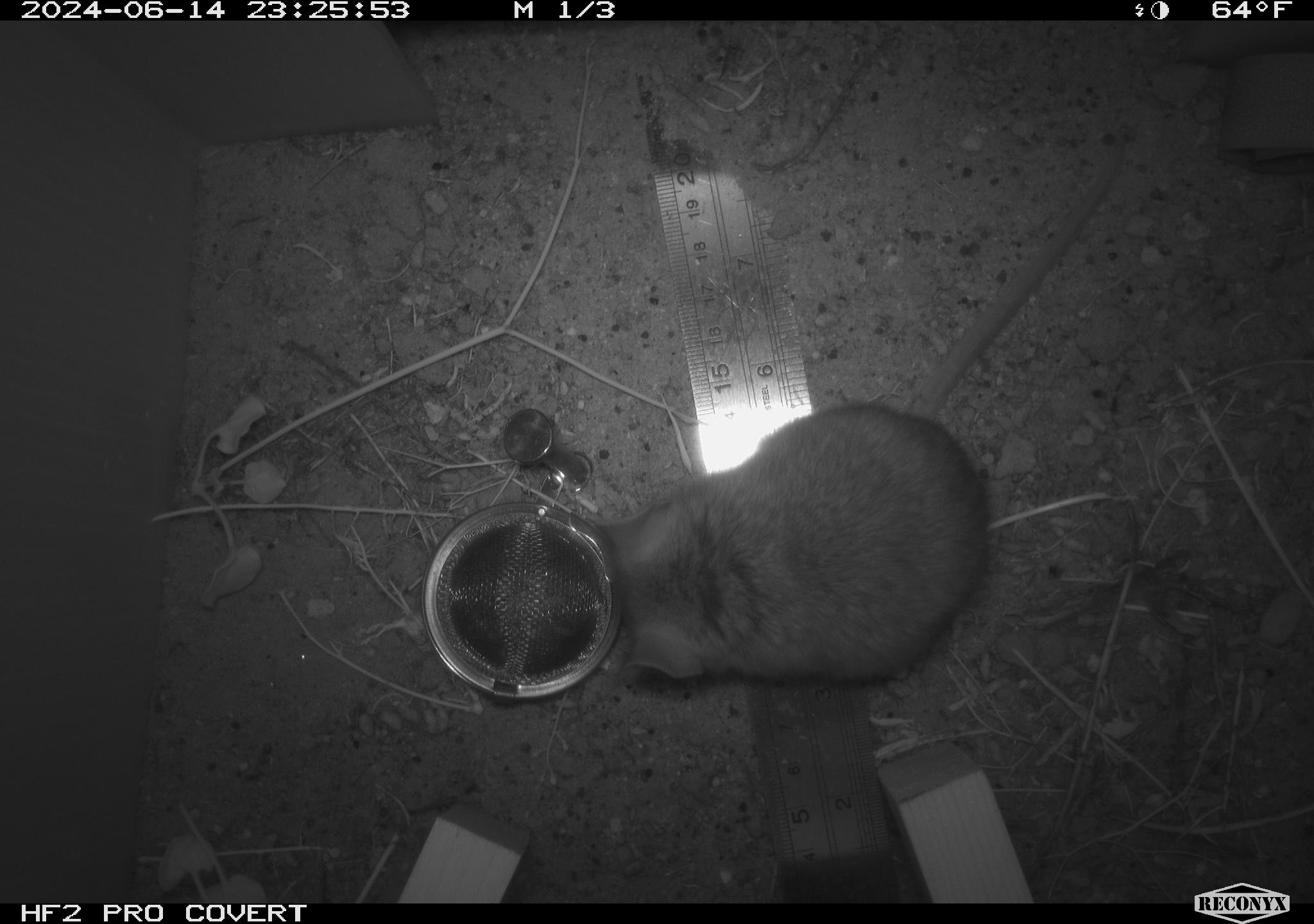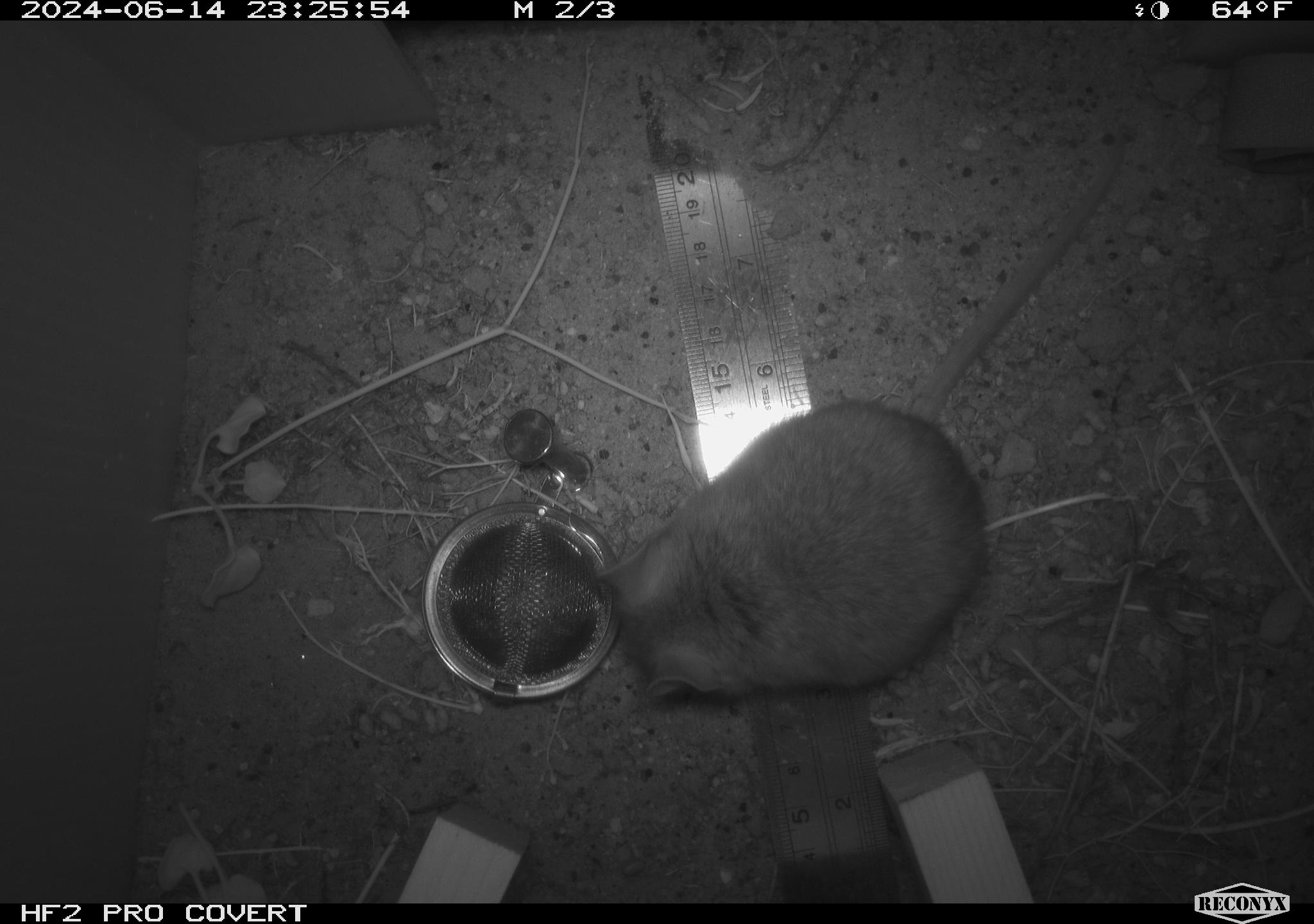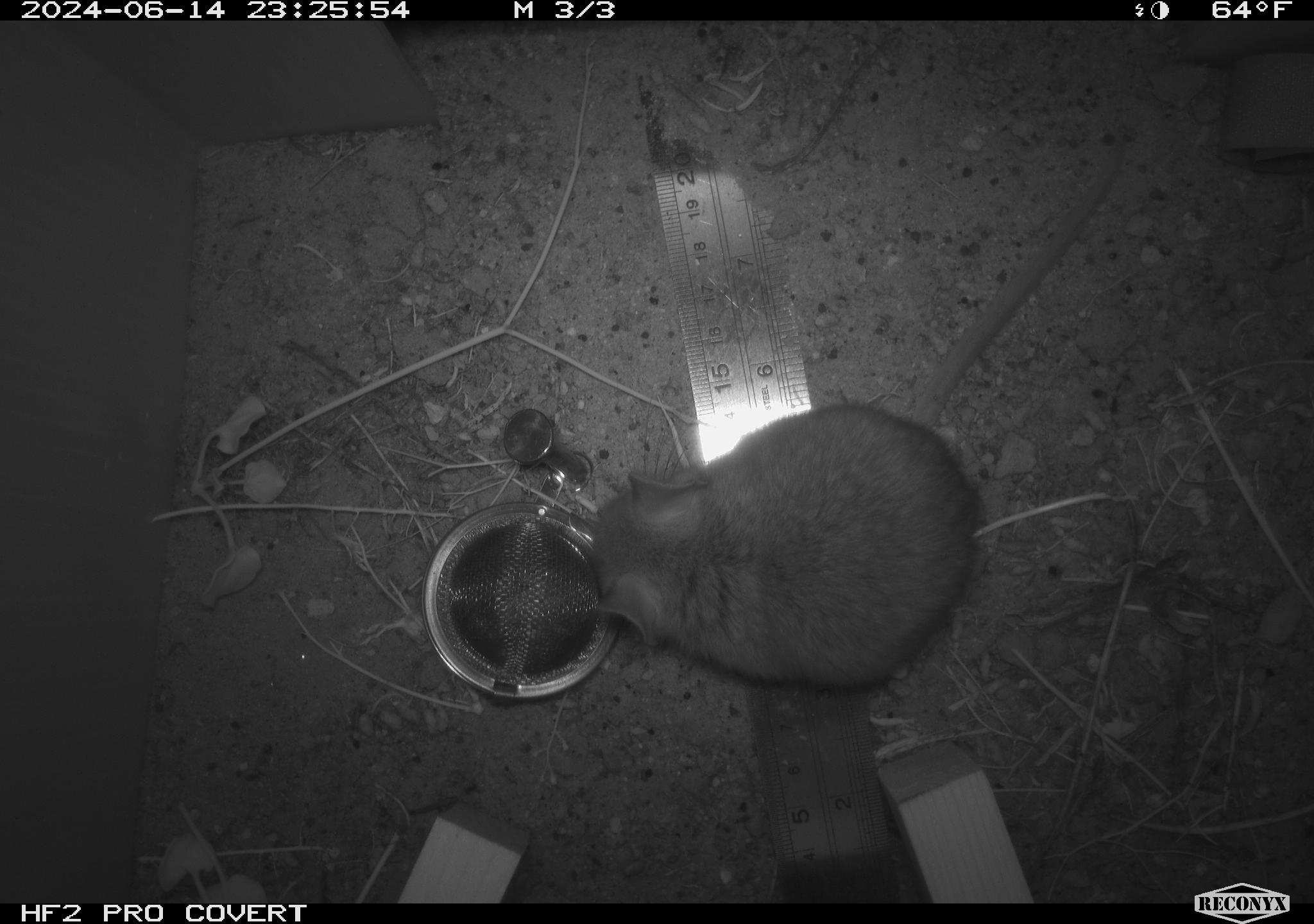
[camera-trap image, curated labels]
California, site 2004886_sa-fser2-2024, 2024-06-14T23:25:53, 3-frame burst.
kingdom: Animalia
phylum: Chordata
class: Mammalia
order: Rodentia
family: Cricetidae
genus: Neotoma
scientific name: Neotoma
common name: pack rat or woodrat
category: neotoma species